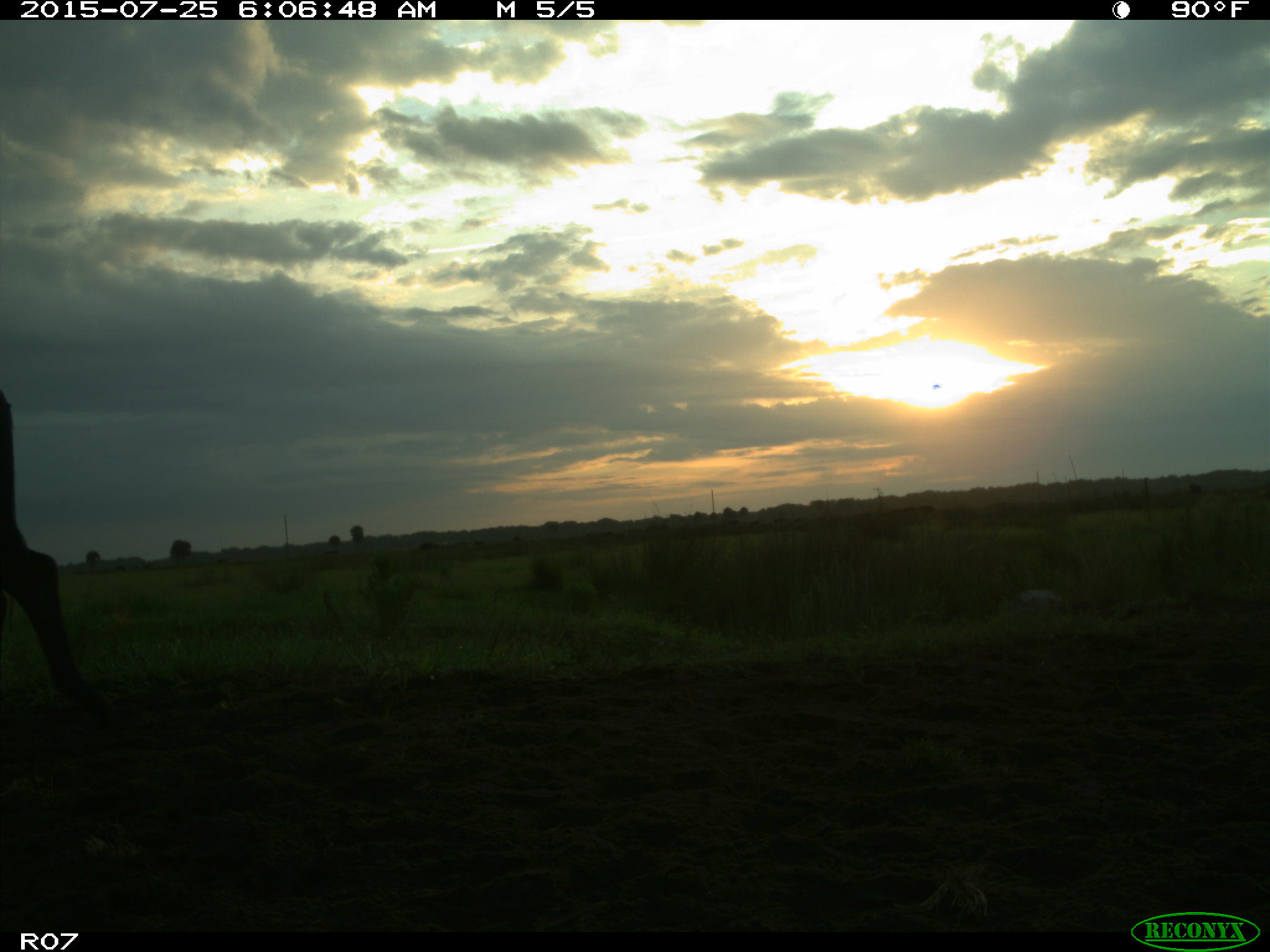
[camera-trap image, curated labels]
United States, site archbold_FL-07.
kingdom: Animalia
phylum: Chordata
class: Mammalia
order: Artiodactyla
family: Bovidae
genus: Bos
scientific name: Bos taurus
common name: domestic cow